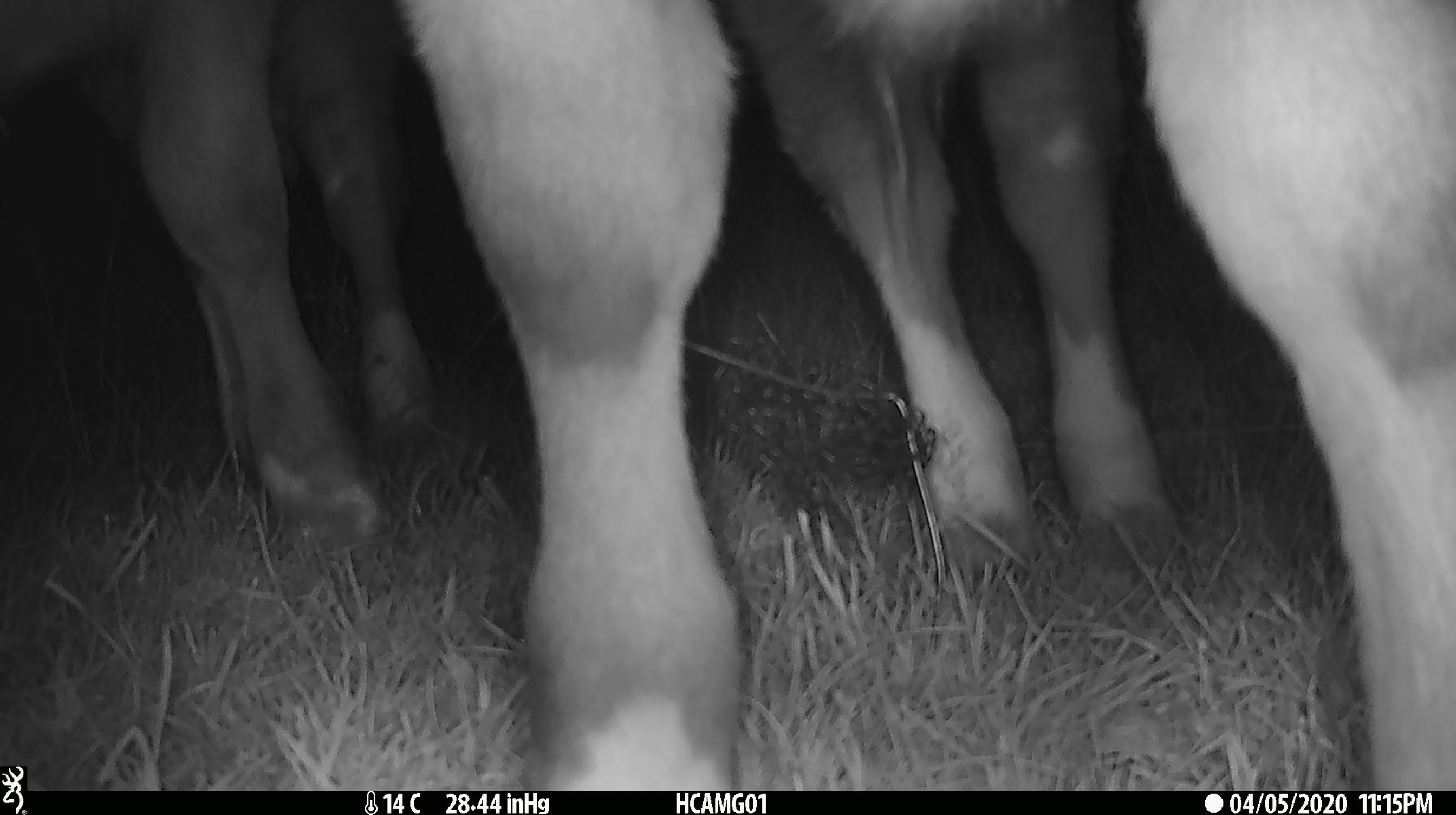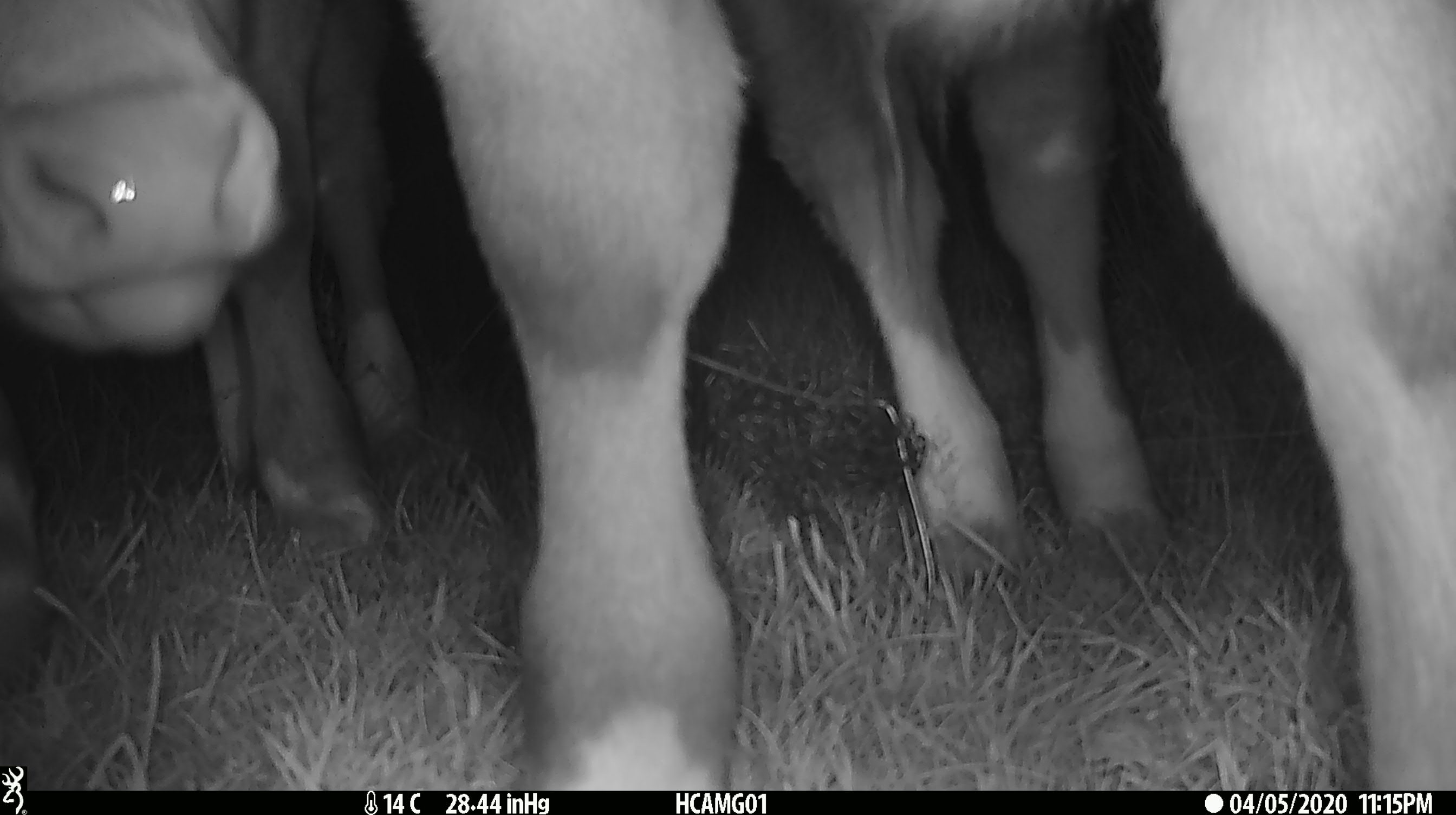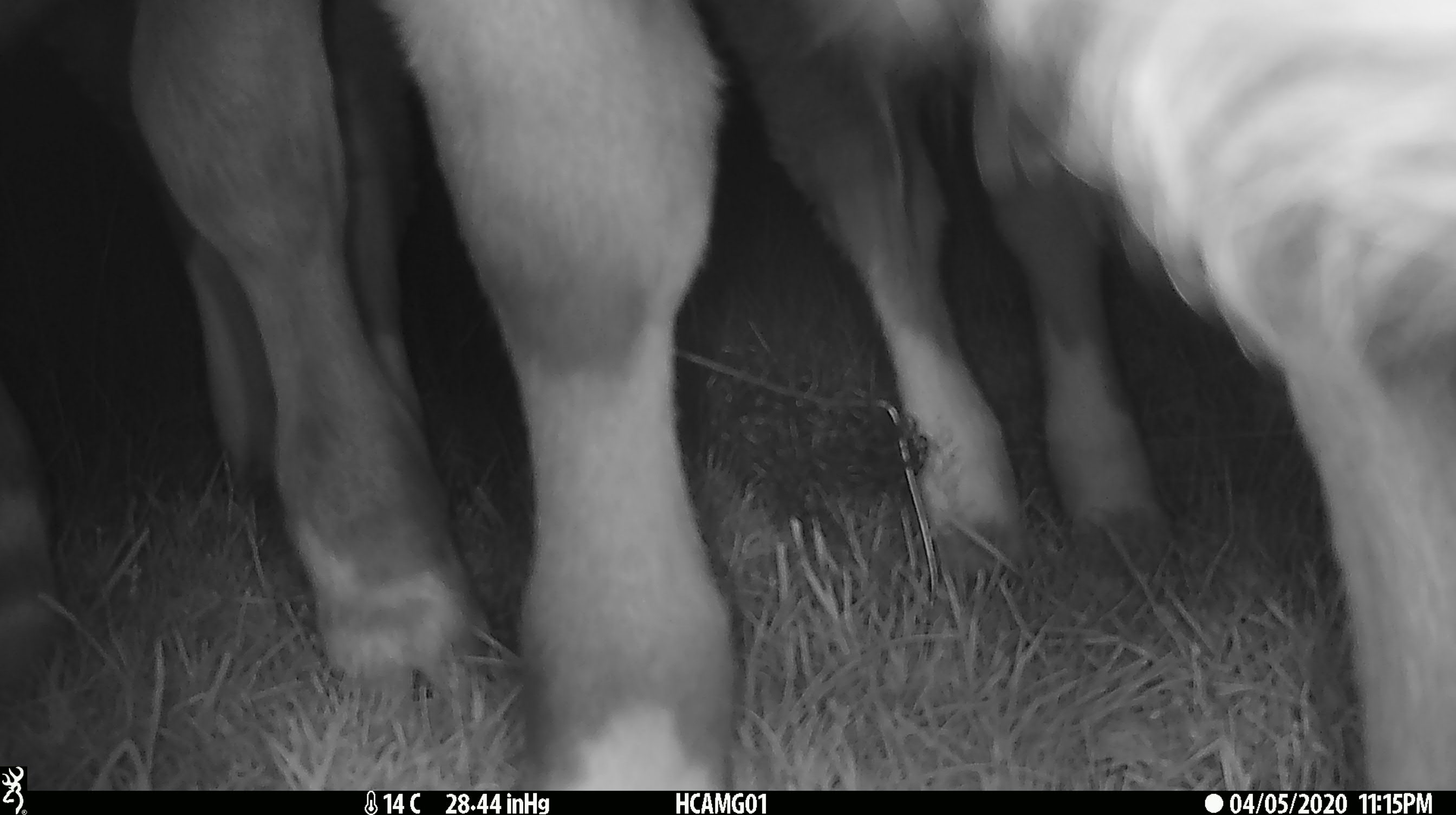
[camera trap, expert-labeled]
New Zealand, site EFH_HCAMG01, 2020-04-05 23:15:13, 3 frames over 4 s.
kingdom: Animalia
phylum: Chordata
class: Mammalia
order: Artiodactyla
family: Bovidae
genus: Bos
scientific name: Bos taurus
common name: domestic cow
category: cow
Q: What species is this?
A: Cow (domestic cow) (Bos taurus).